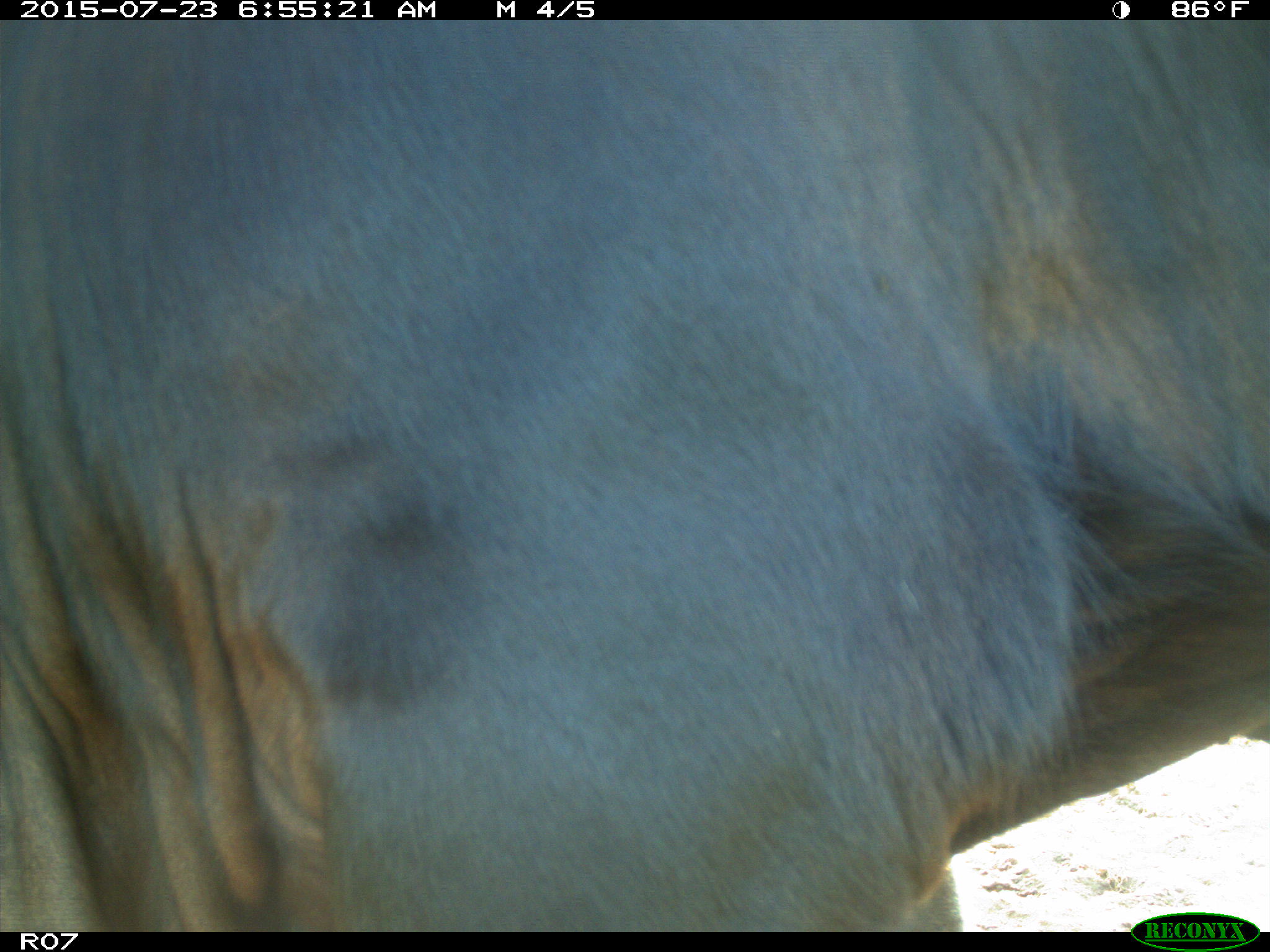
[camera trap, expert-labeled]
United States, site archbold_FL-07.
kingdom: Animalia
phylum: Chordata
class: Mammalia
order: Artiodactyla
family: Bovidae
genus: Bos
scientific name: Bos taurus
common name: domestic cow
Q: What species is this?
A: Bos taurus (domestic cow).